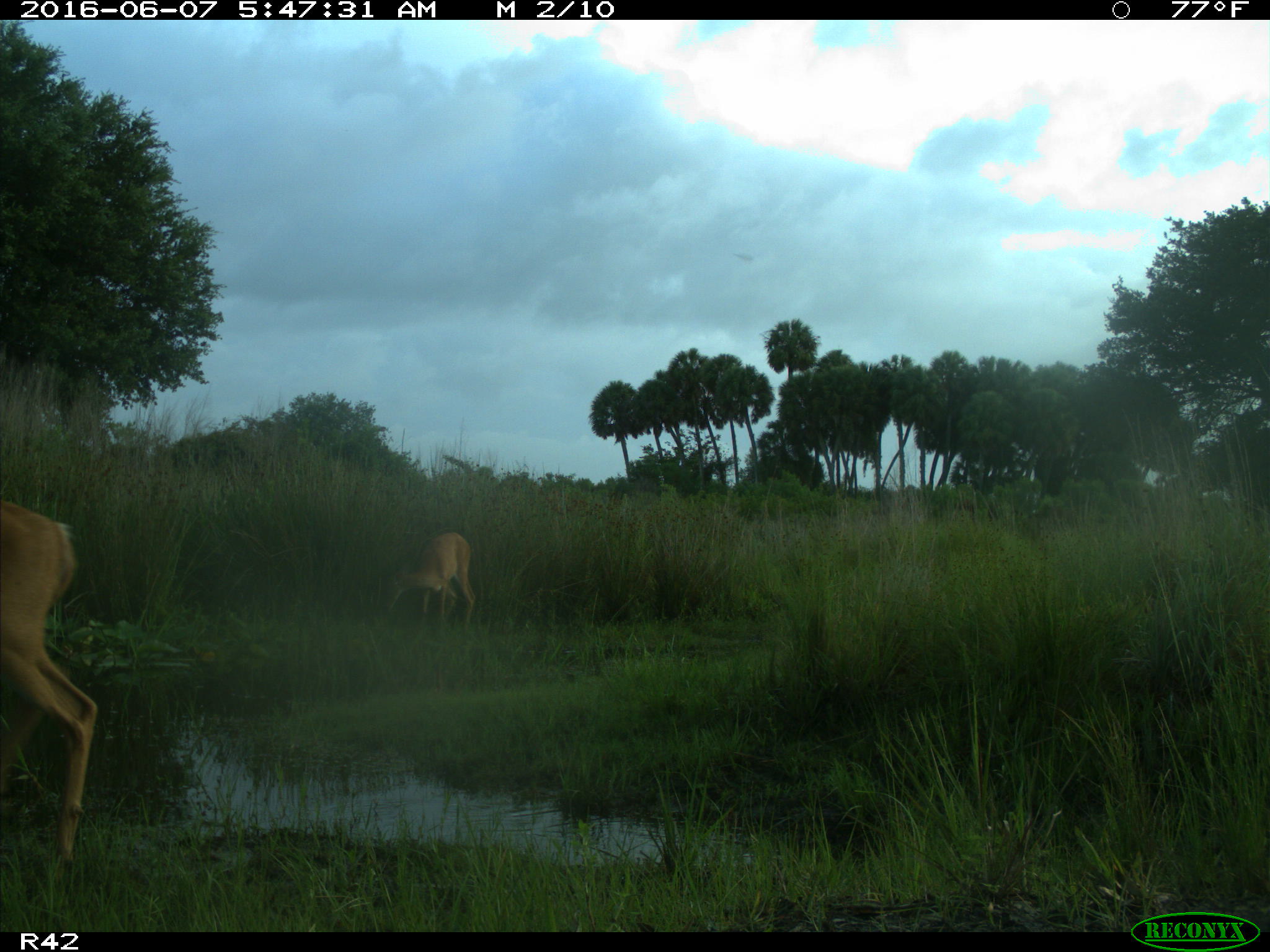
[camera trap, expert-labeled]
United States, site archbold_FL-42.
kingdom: Animalia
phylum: Chordata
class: Mammalia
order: Artiodactyla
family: Cervidae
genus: Odocoileus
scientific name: Odocoileus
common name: deer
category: unidentified deer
Unidentified deer (deer) (Odocoileus).